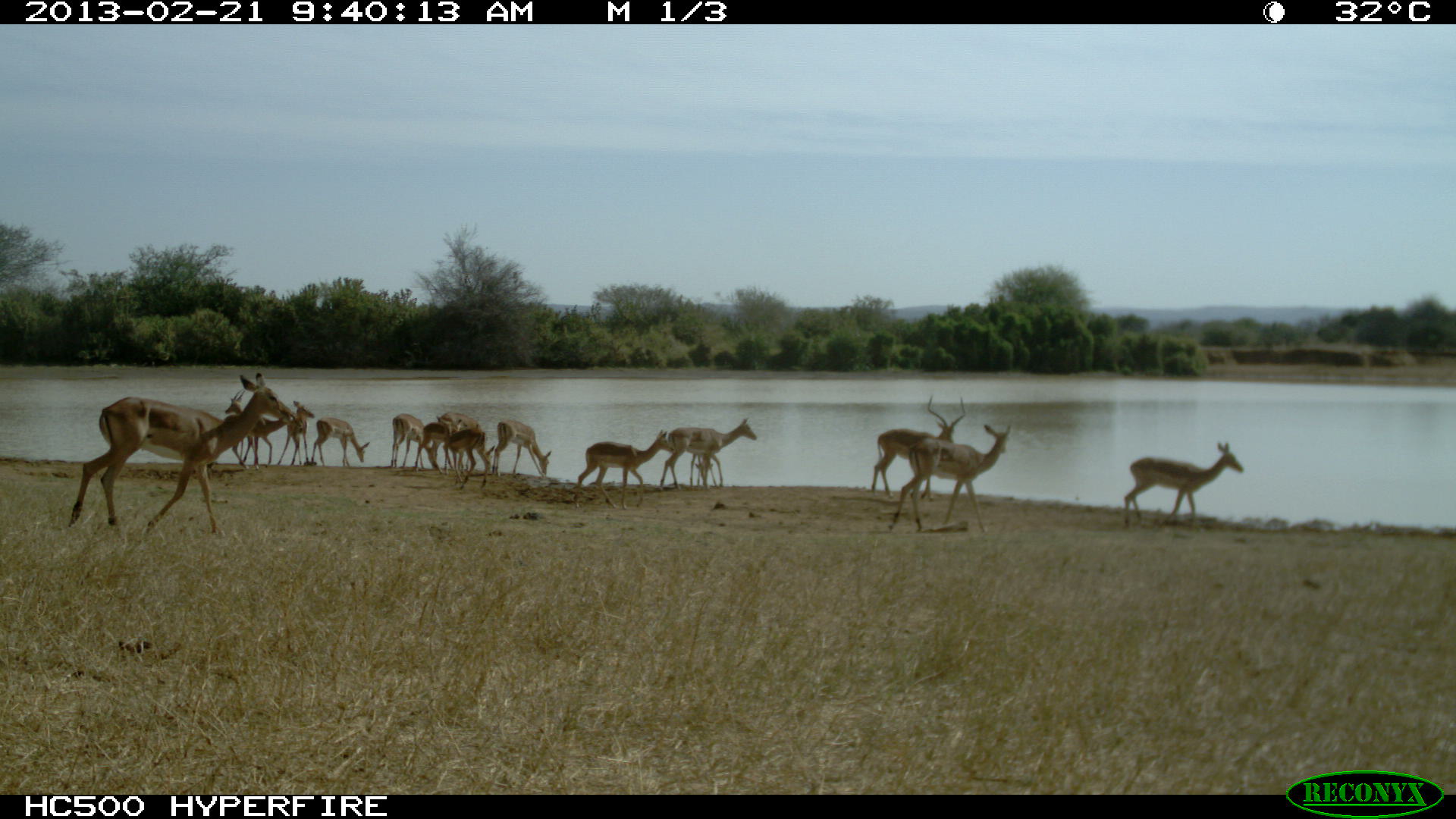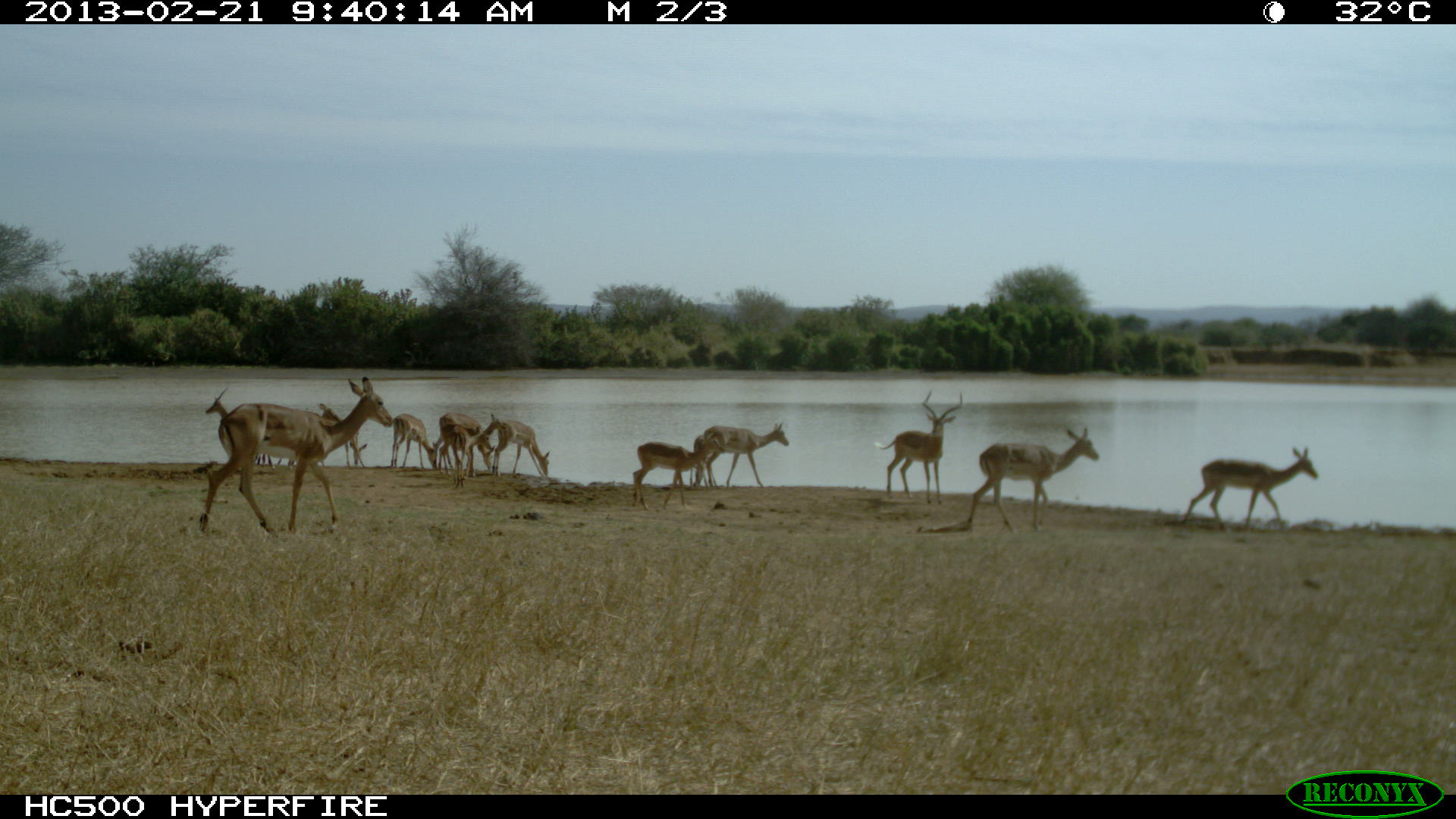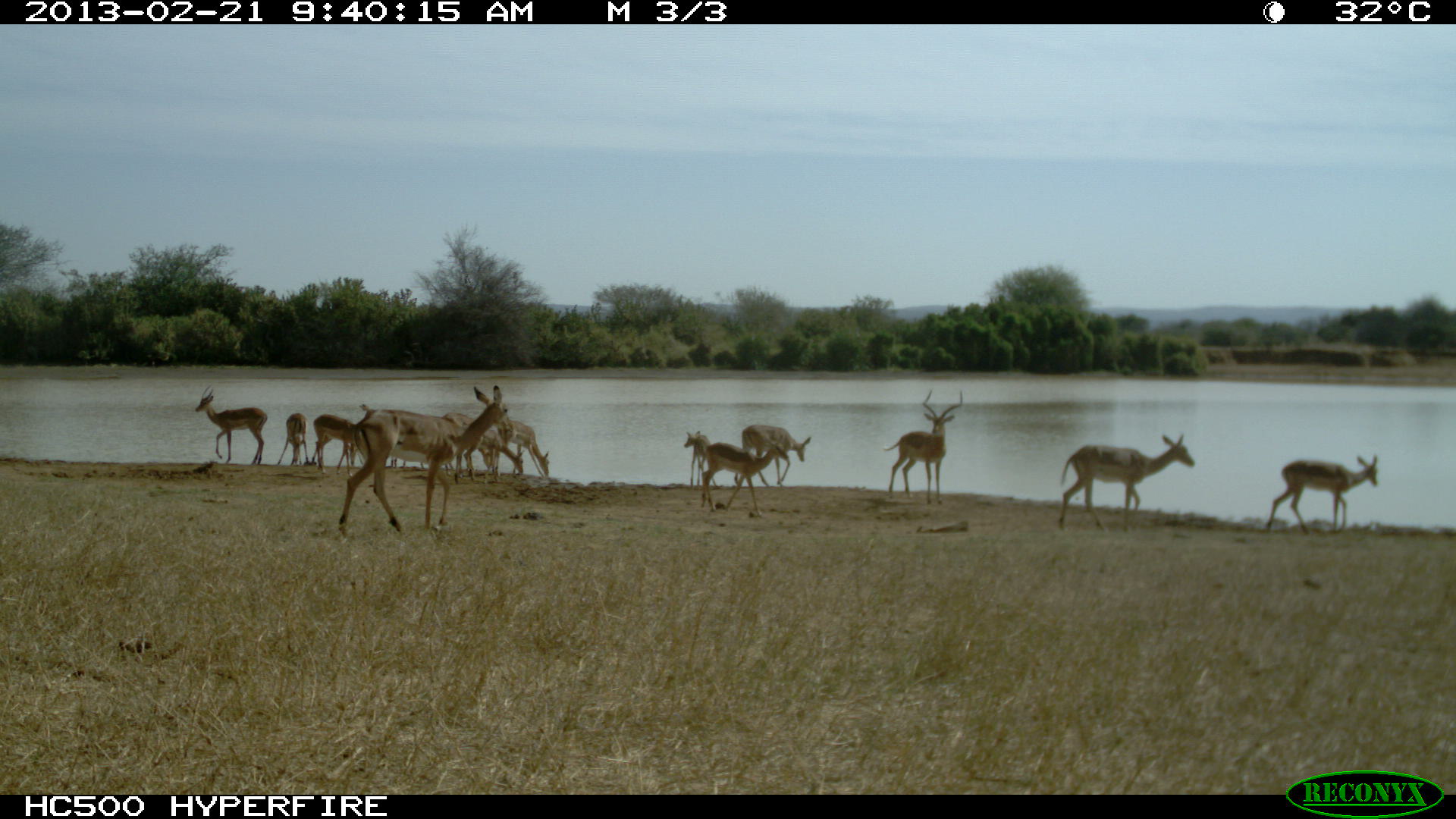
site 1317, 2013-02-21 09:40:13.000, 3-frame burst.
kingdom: Animalia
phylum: Chordata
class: Mammalia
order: Artiodactyla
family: Bovidae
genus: Aepyceros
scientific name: Aepyceros melampus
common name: impala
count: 16